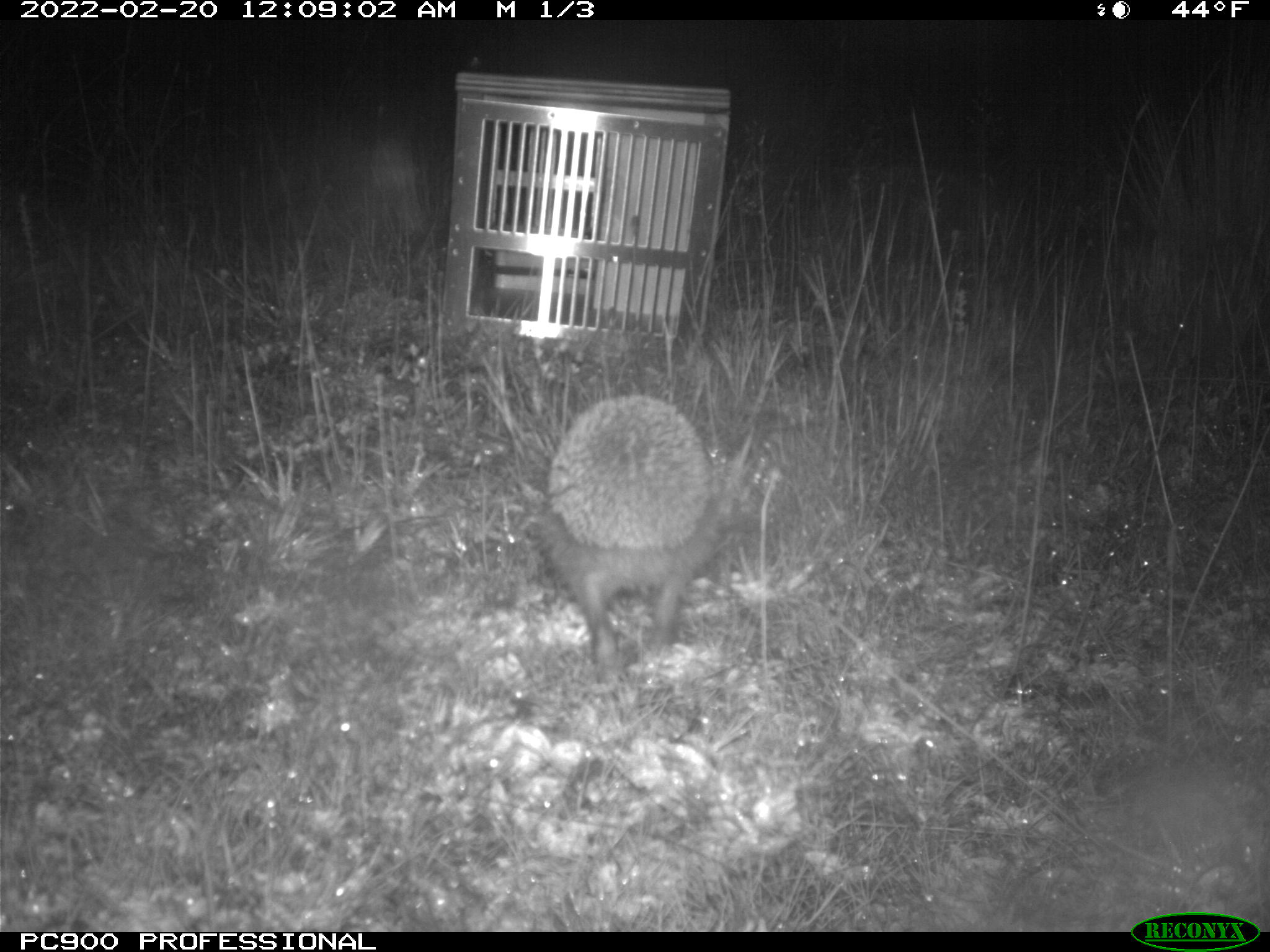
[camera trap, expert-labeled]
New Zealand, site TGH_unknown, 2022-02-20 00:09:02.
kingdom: Animalia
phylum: Chordata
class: Mammalia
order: Eulipotyphla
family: Erinaceidae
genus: Erinaceus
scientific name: Erinaceus europaeus europaeus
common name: european hedgehog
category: hedgehog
Hedgehog (european hedgehog) (Erinaceus europaeus europaeus).